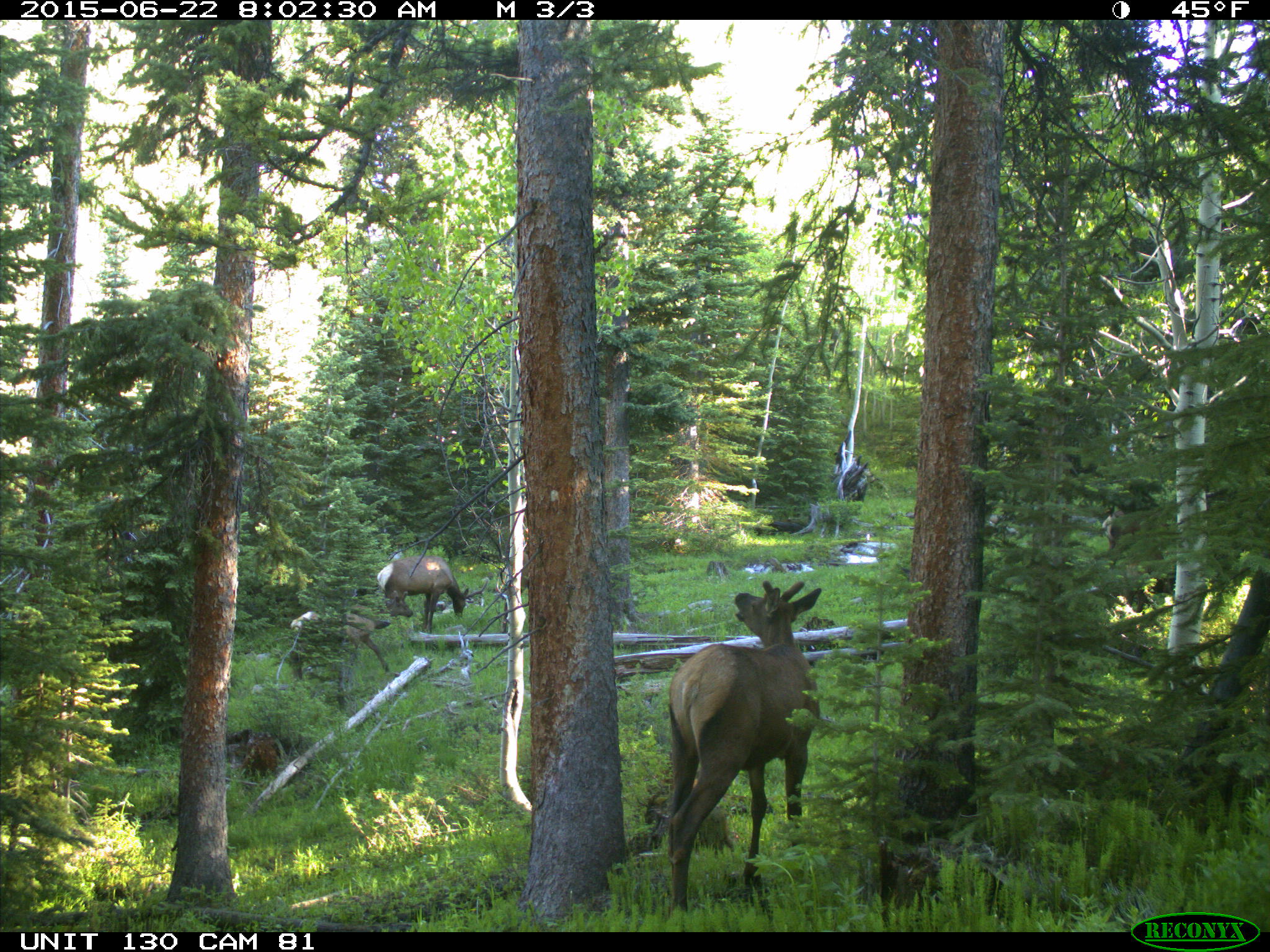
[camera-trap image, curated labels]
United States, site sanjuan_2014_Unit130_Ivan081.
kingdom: Animalia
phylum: Chordata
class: Mammalia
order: Artiodactyla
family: Cervidae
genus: Cervus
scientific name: Cervus elaphus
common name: red deer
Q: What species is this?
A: Cervus elaphus (red deer).